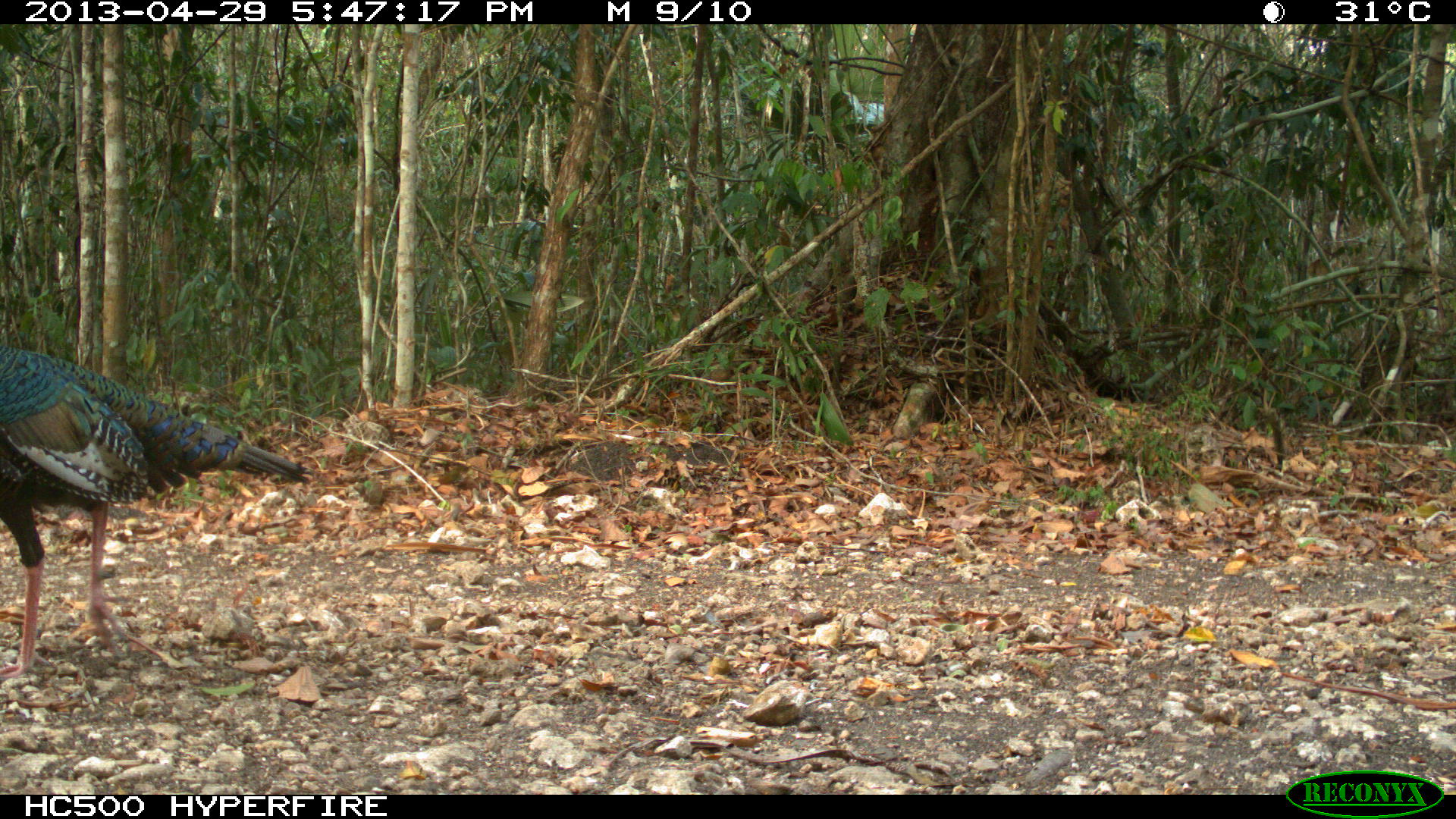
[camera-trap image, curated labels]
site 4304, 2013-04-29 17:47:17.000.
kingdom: Animalia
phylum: Chordata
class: Aves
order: Galliformes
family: Phasianidae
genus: Meleagris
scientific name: Meleagris ocellata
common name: ocellated turkey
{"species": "Meleagris ocellata (ocellated turkey)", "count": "1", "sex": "male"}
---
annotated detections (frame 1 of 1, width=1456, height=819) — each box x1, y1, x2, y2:
meleagris ocellata: 0, 350, 313, 685